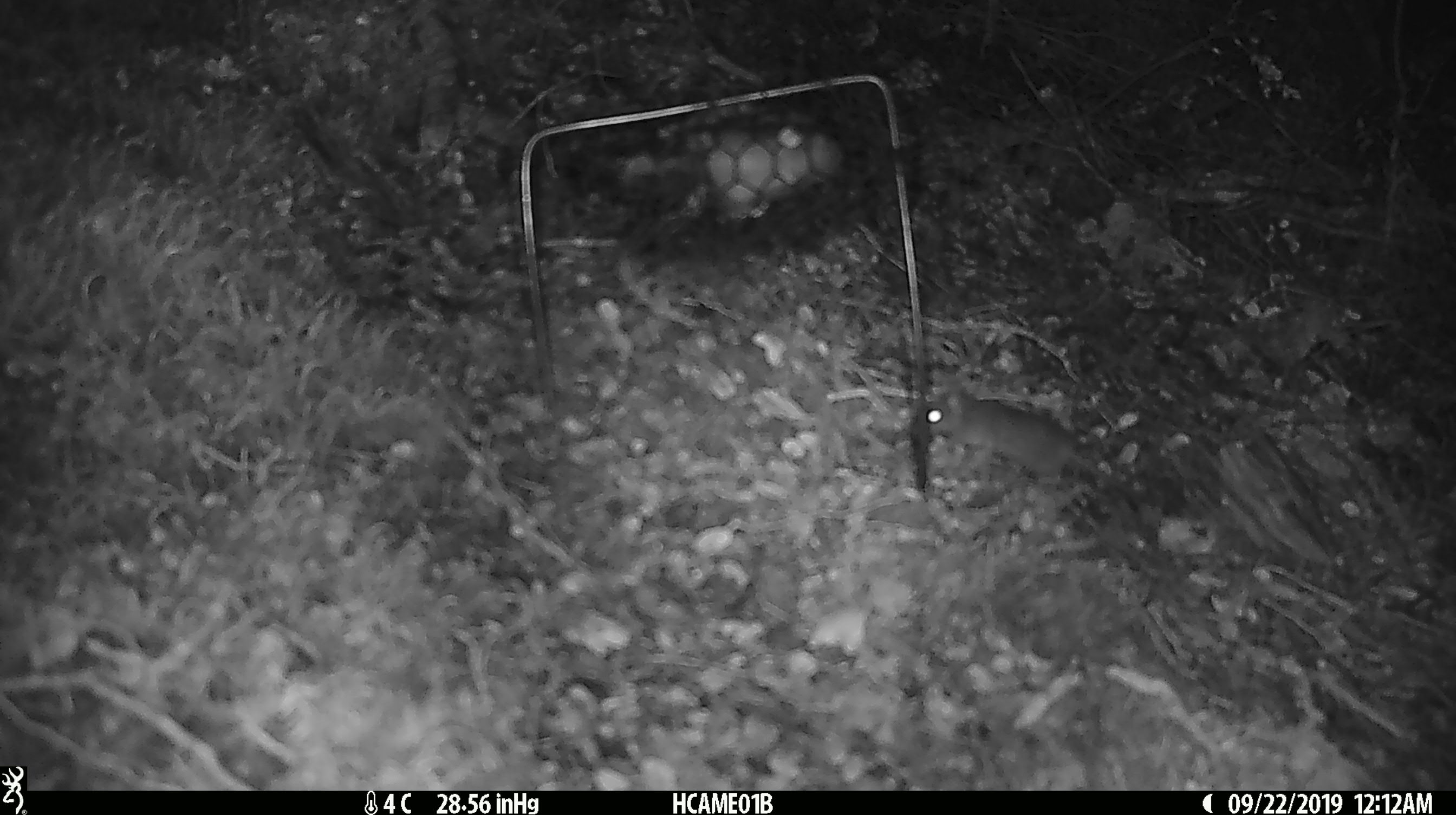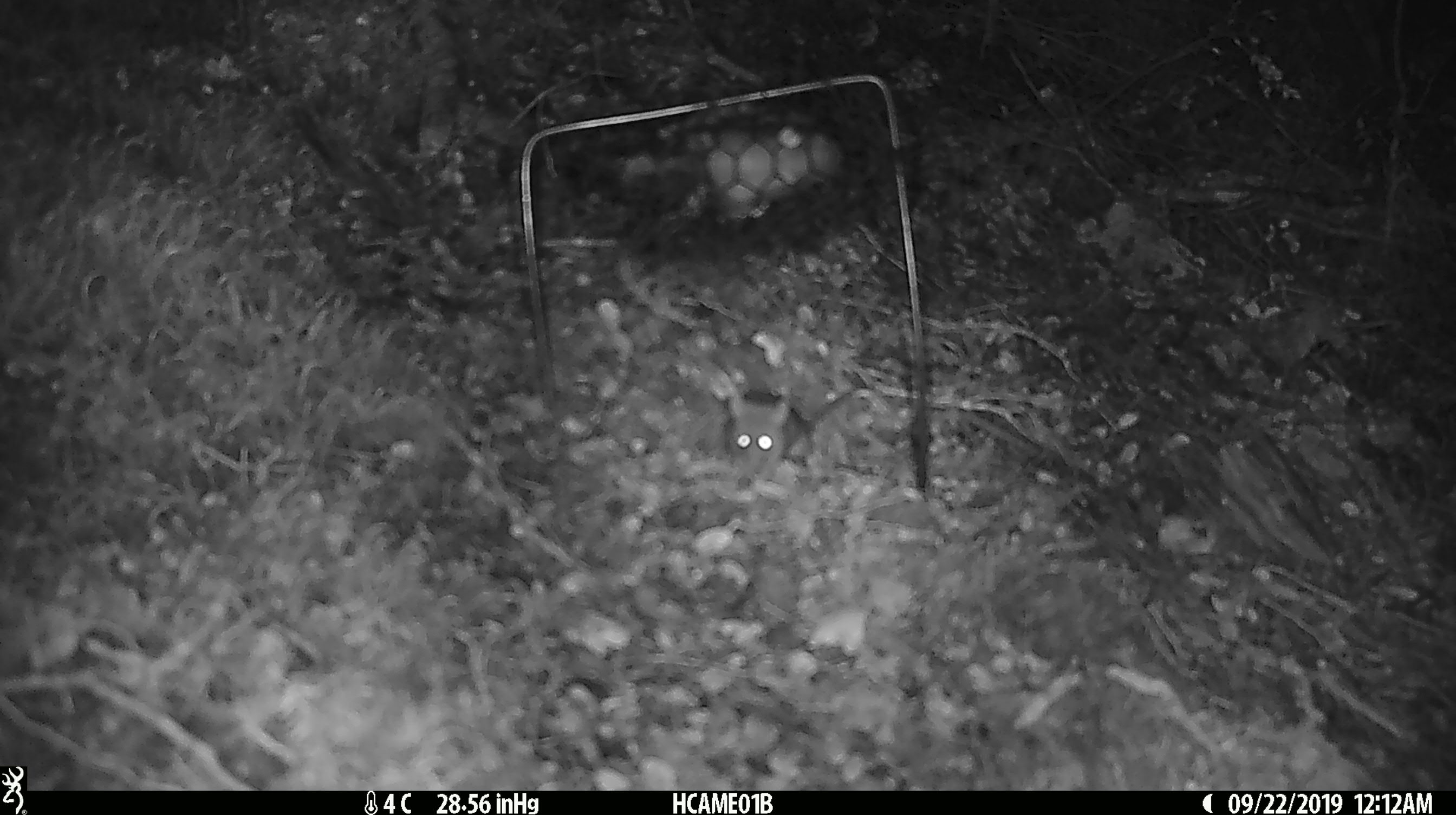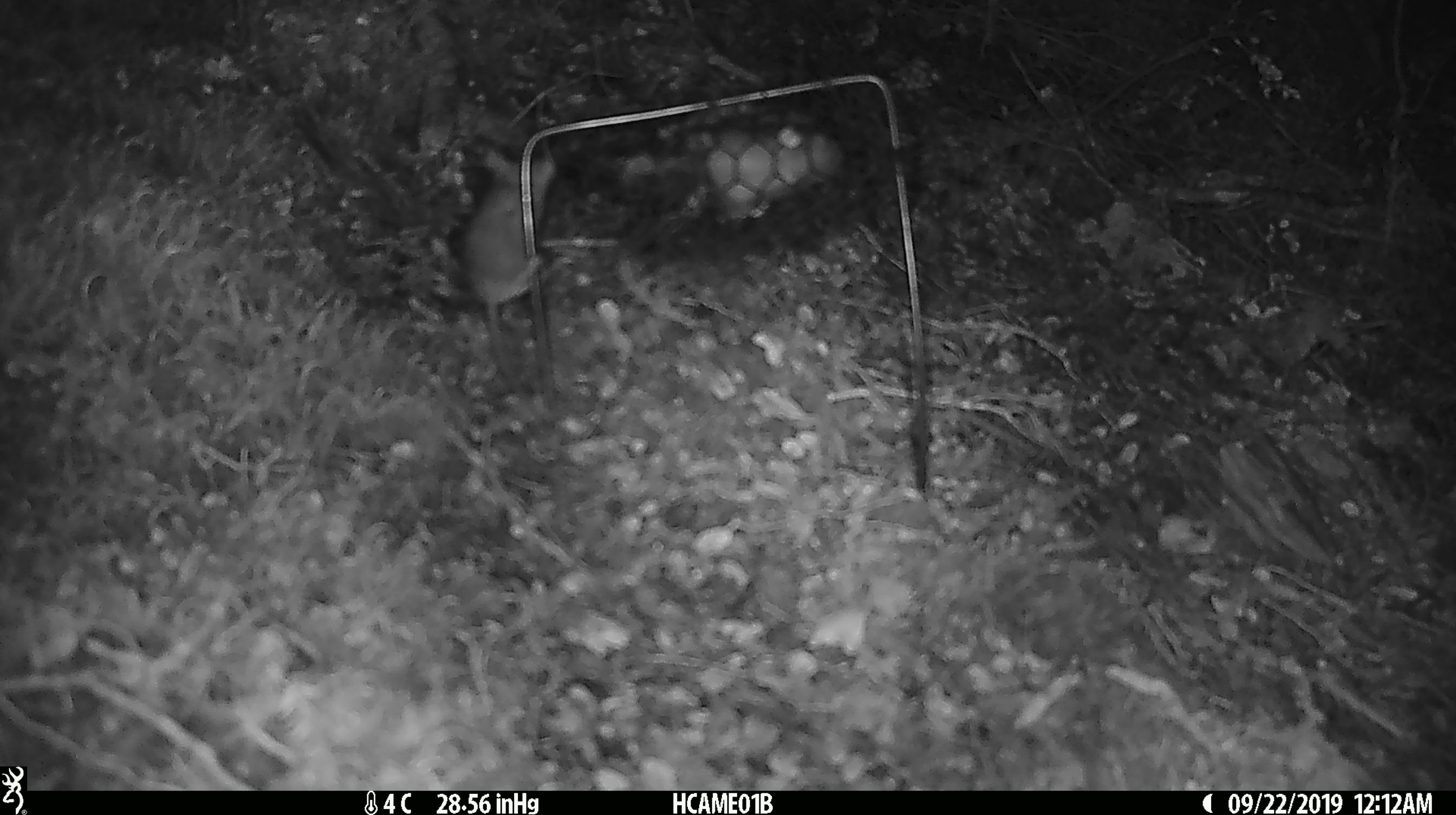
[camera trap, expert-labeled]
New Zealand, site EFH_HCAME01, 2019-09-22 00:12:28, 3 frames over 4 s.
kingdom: Animalia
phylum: Chordata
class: Mammalia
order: Rodentia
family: Muridae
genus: Mus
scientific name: Mus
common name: mouse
Mouse (Mus).